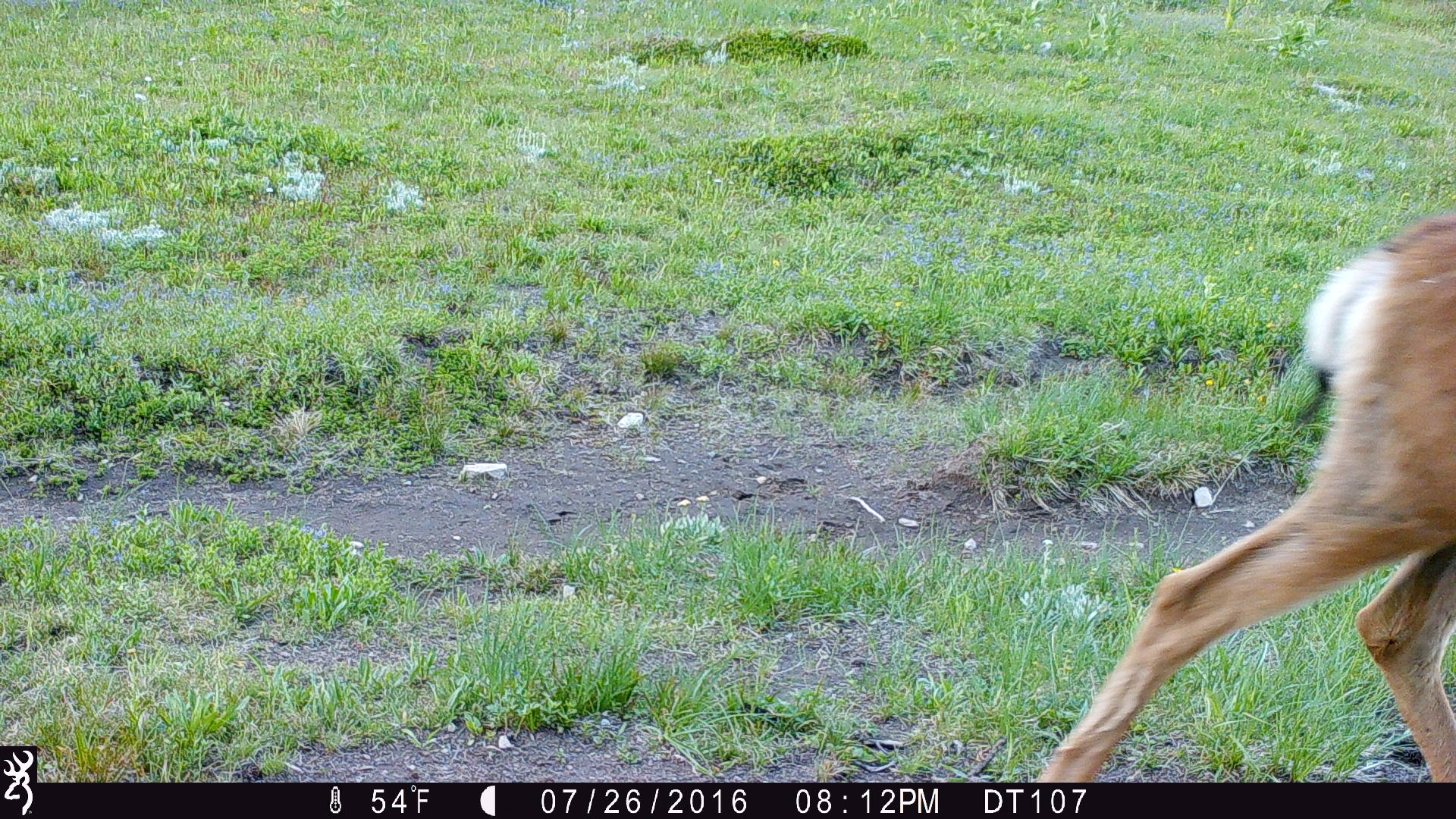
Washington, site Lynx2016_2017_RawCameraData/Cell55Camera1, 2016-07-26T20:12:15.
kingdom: Animalia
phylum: Chordata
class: Mammalia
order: Artiodactyla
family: Cervidae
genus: Odocoileus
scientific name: Odocoileus hemionus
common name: mule deer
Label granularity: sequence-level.